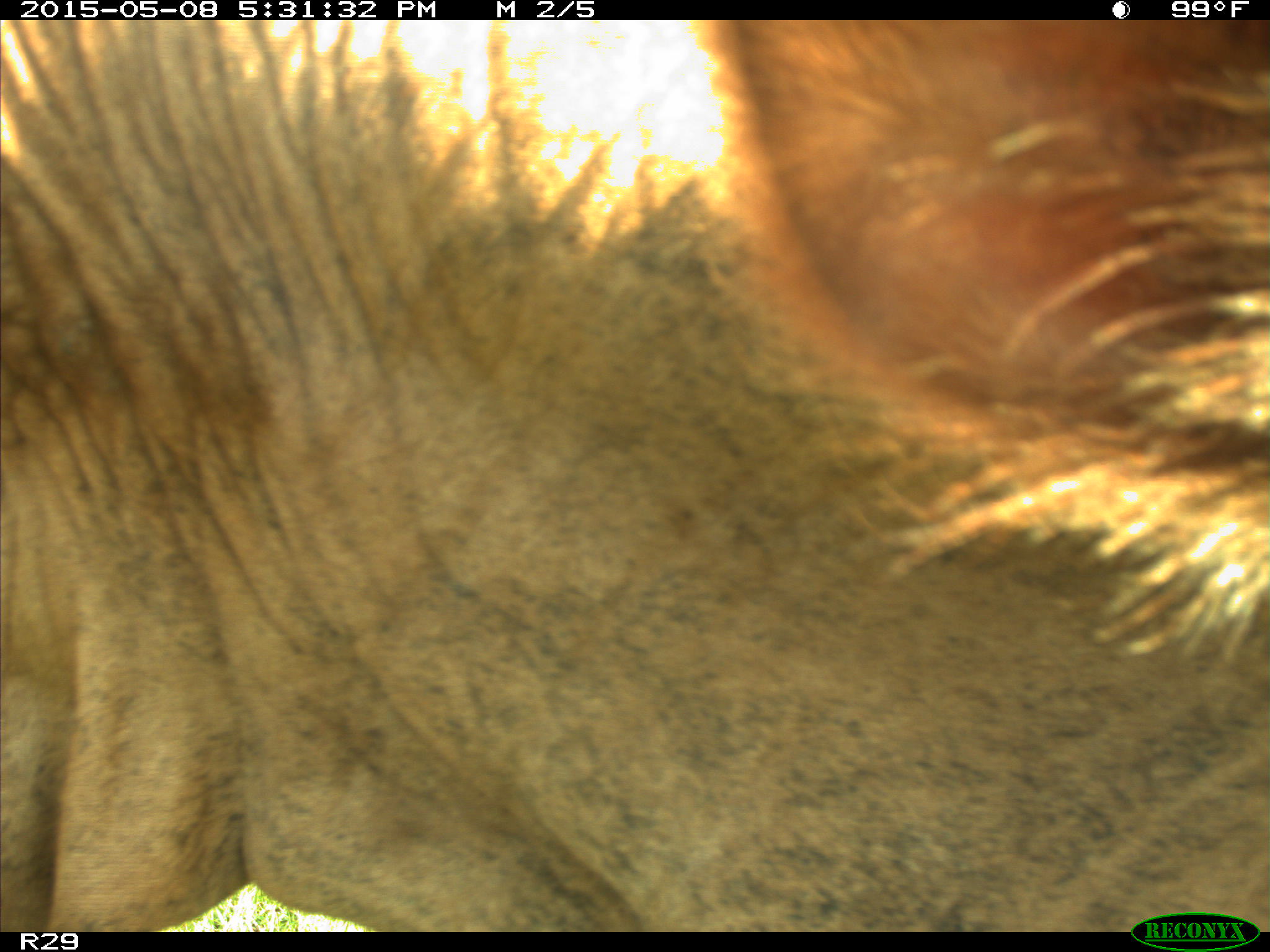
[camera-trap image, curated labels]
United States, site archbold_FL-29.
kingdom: Animalia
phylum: Chordata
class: Mammalia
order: Artiodactyla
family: Bovidae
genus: Bos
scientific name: Bos taurus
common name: domestic cow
Bos taurus (domestic cow).